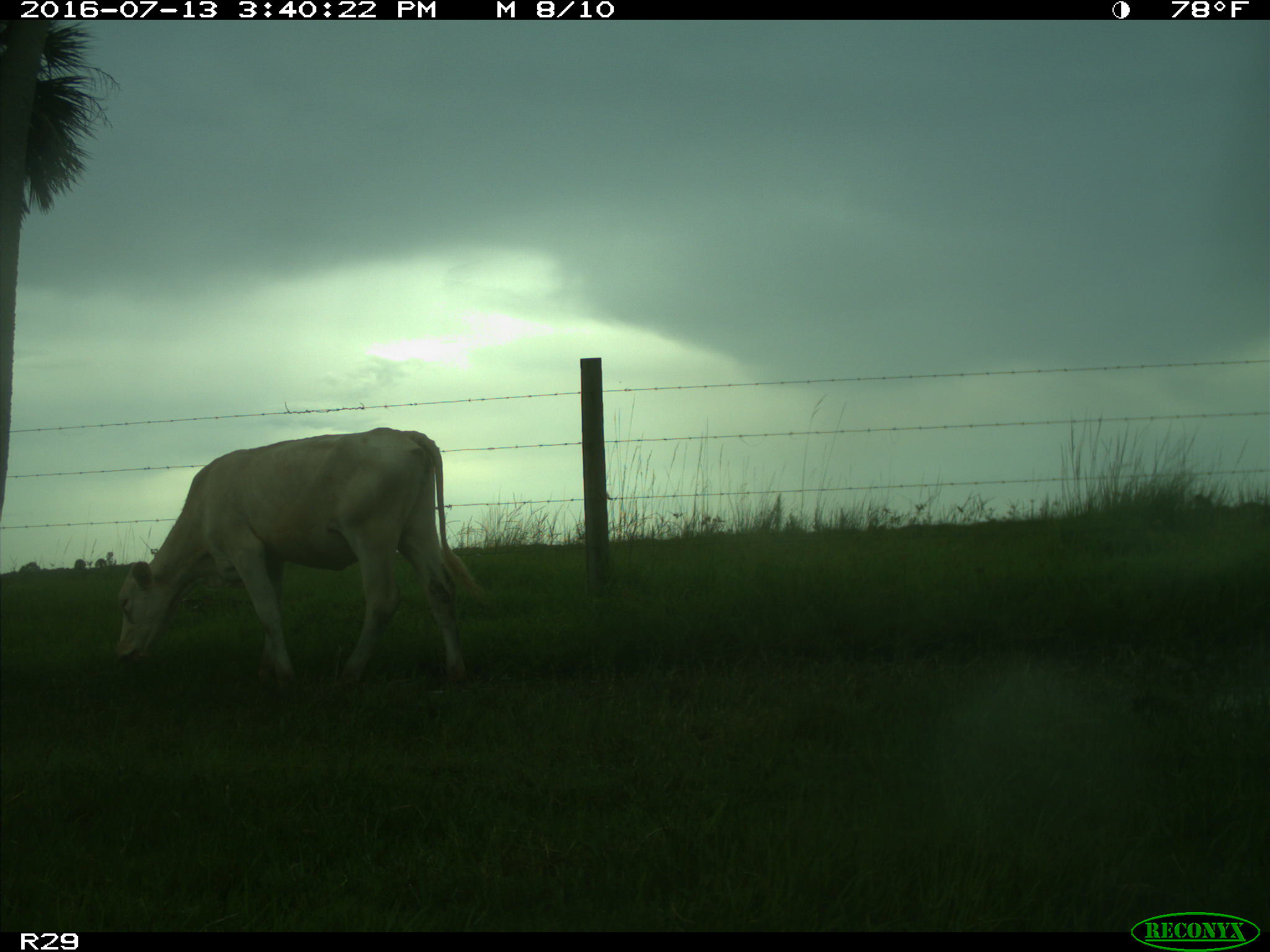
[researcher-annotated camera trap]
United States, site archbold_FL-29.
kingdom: Animalia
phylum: Chordata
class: Mammalia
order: Artiodactyla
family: Bovidae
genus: Bos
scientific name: Bos taurus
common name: domestic cow